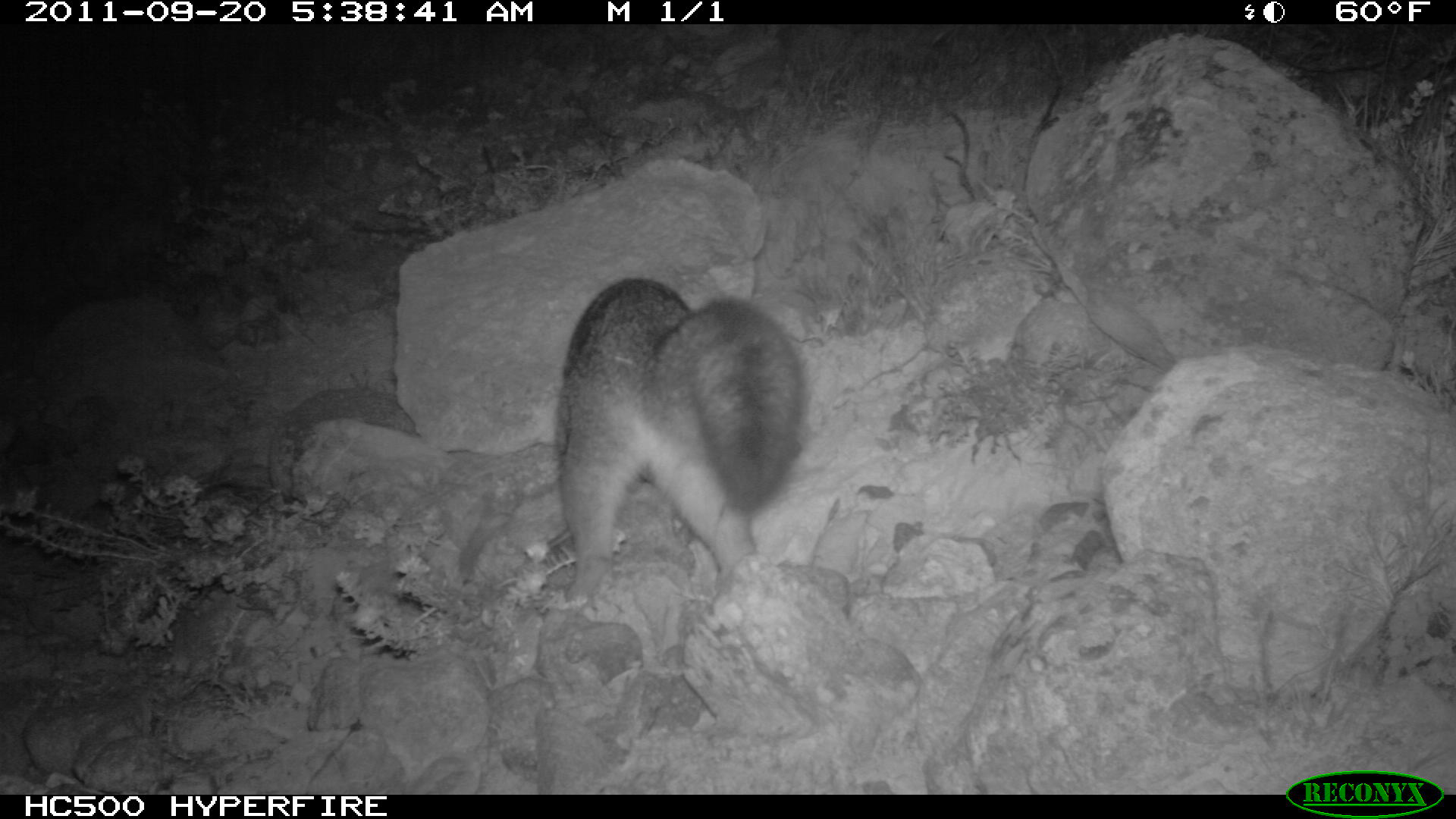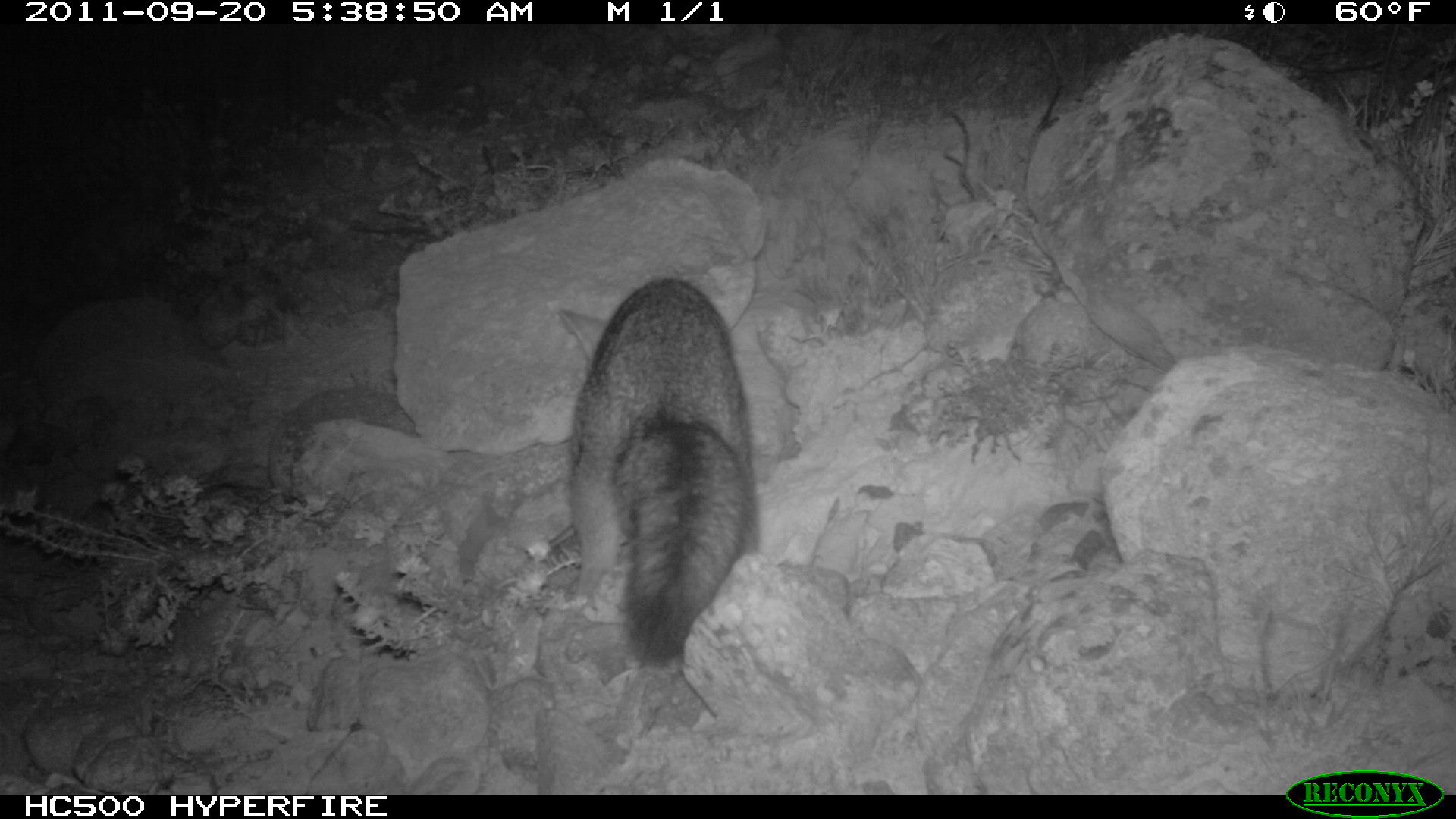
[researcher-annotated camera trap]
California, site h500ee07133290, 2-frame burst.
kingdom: Animalia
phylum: Chordata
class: Mammalia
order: Carnivora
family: Canidae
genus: Urocyon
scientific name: Urocyon littoralis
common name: island fox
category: fox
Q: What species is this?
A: Fox (island fox) (Urocyon littoralis).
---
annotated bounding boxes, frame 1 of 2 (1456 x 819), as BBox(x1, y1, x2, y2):
fox: BBox(552, 278, 809, 608)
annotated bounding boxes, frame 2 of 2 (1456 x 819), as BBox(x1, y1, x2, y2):
fox: BBox(546, 275, 761, 668)